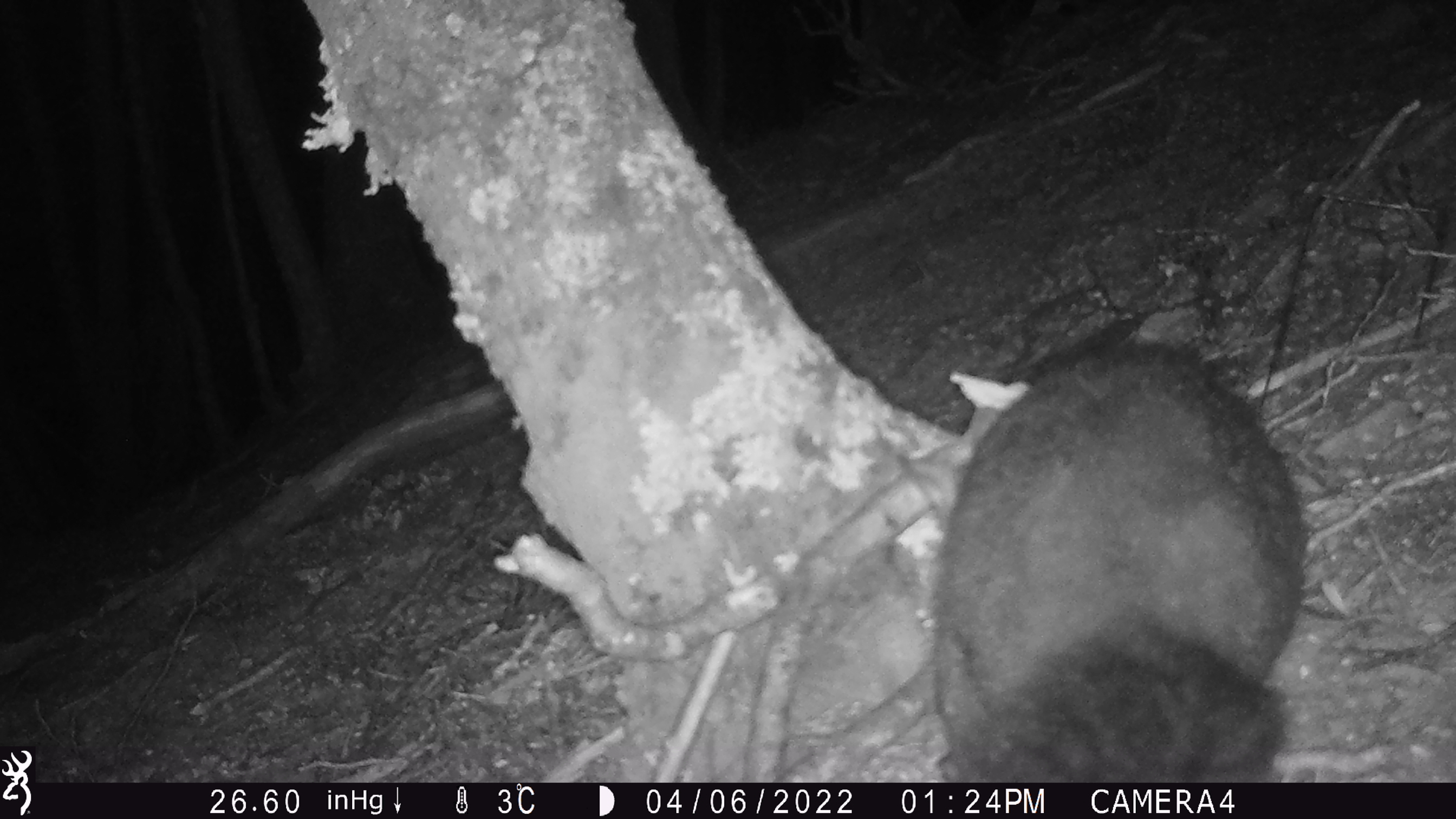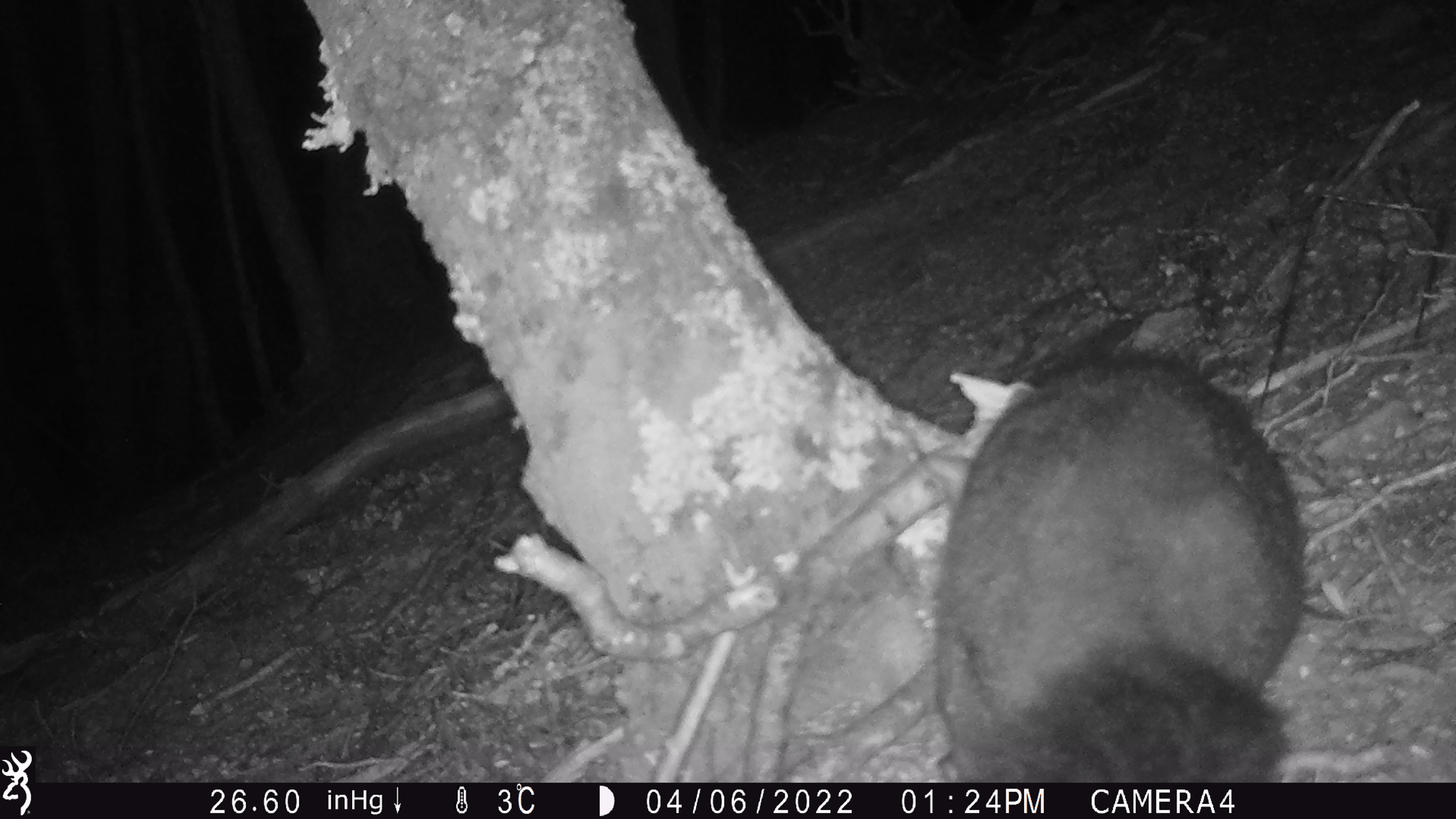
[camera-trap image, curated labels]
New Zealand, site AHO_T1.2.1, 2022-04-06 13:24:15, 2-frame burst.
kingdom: Animalia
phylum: Chordata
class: Mammalia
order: Diprotodontia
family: Phalangeridae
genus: Trichosurus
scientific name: Trichosurus vulpecula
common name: common brushtail possum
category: possum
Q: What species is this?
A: Possum (common brushtail possum) (Trichosurus vulpecula).